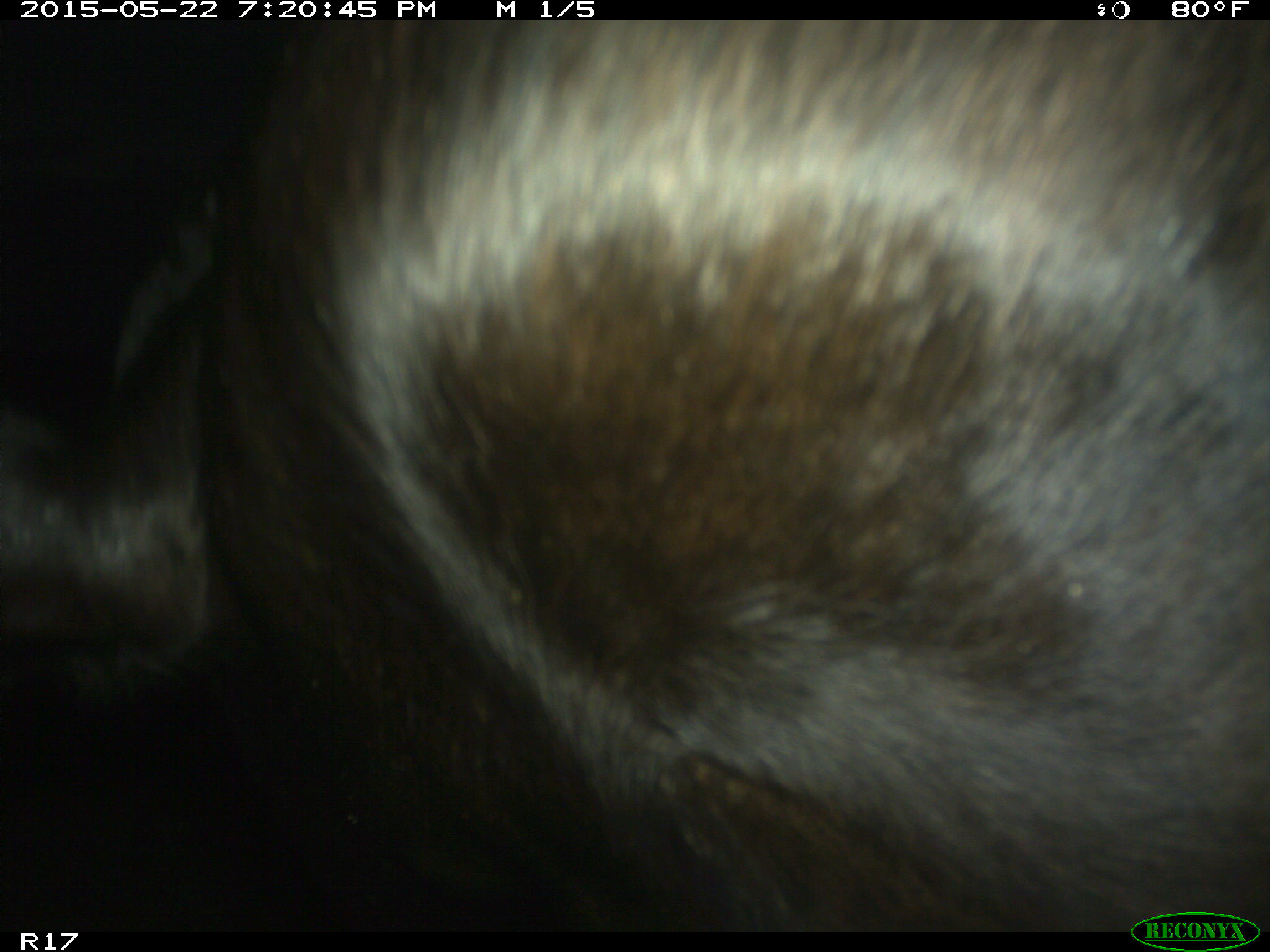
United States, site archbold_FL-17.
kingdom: Animalia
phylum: Chordata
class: Mammalia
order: Artiodactyla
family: Bovidae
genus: Bos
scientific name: Bos taurus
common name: domestic cow